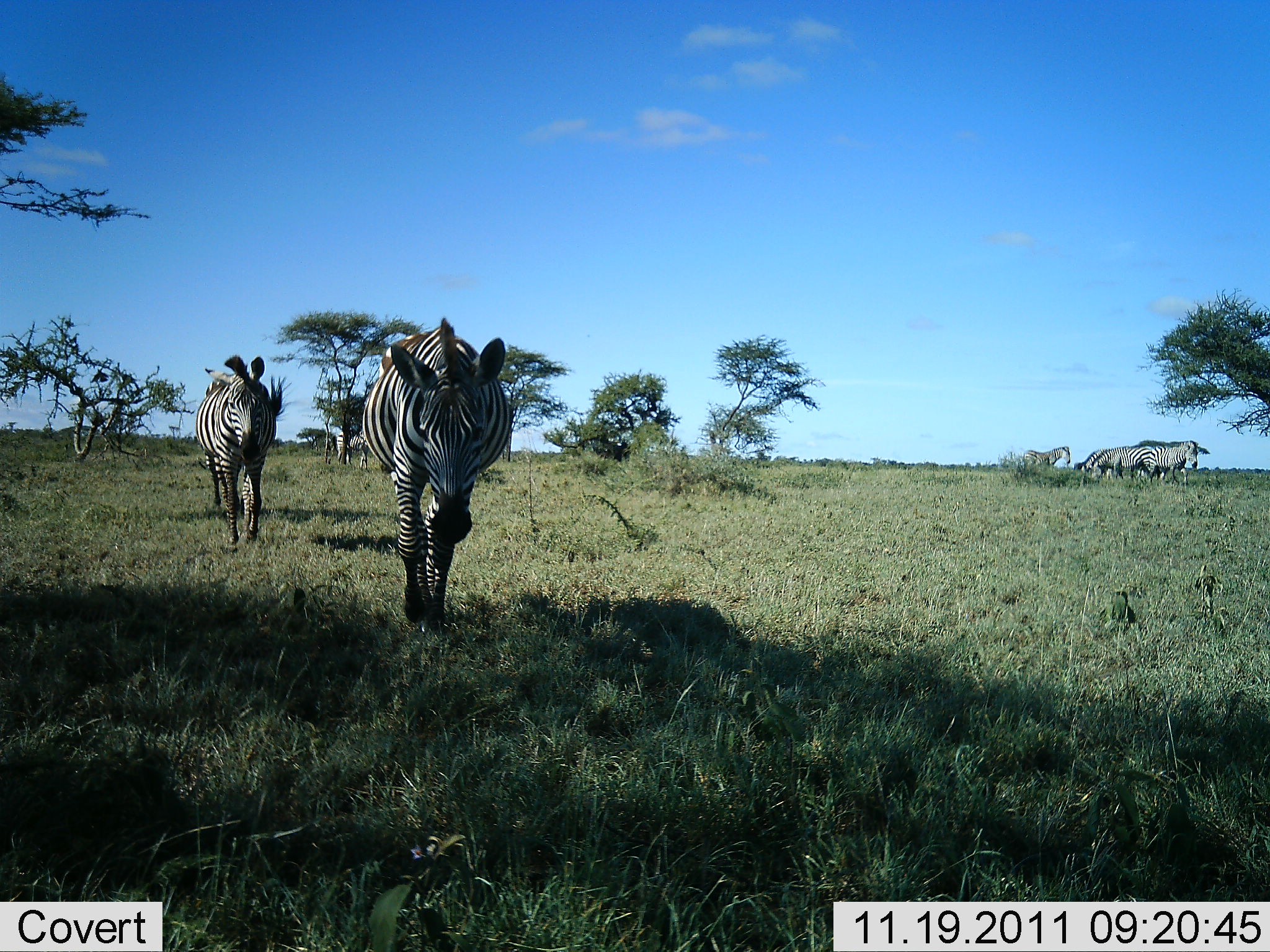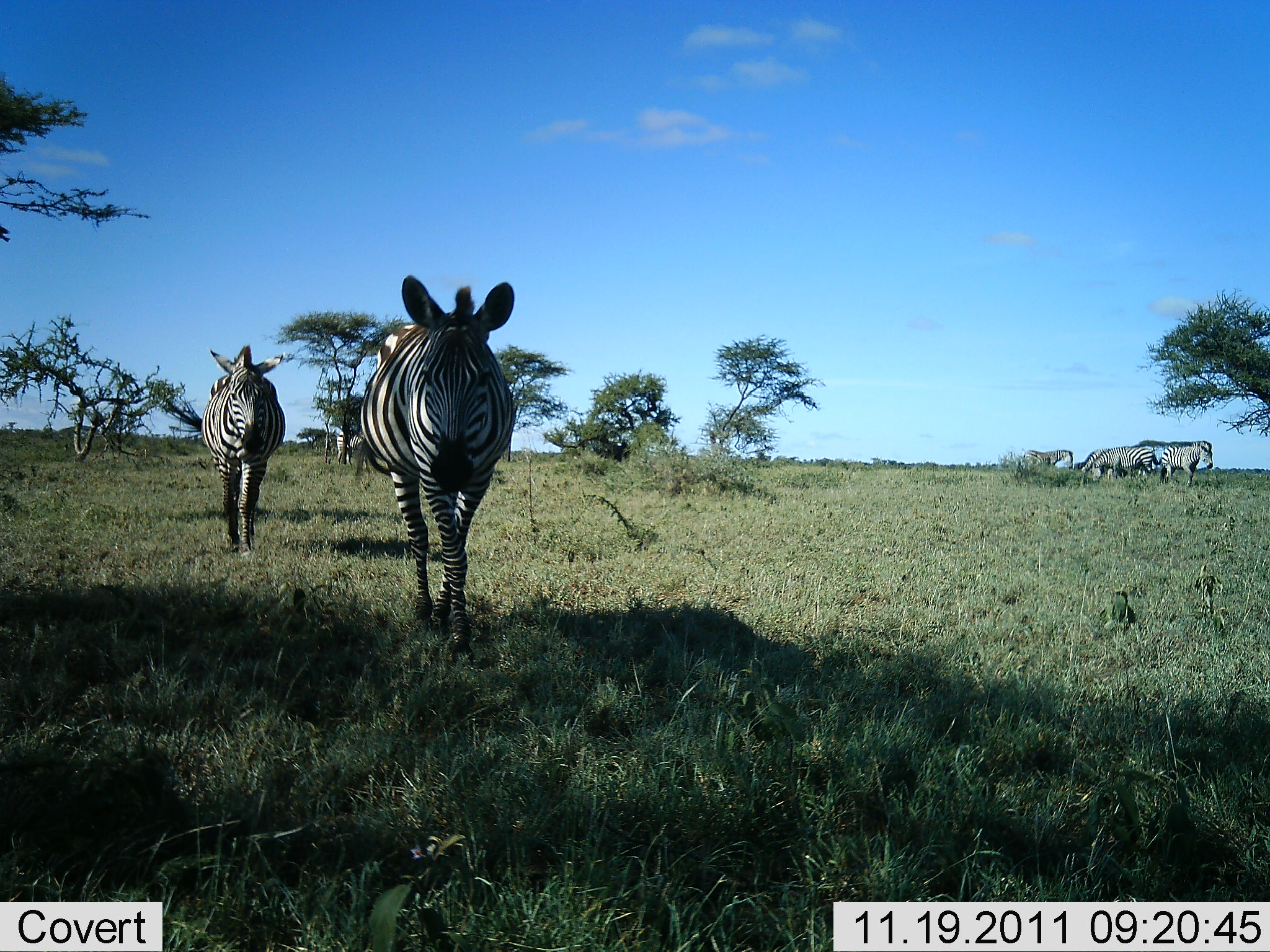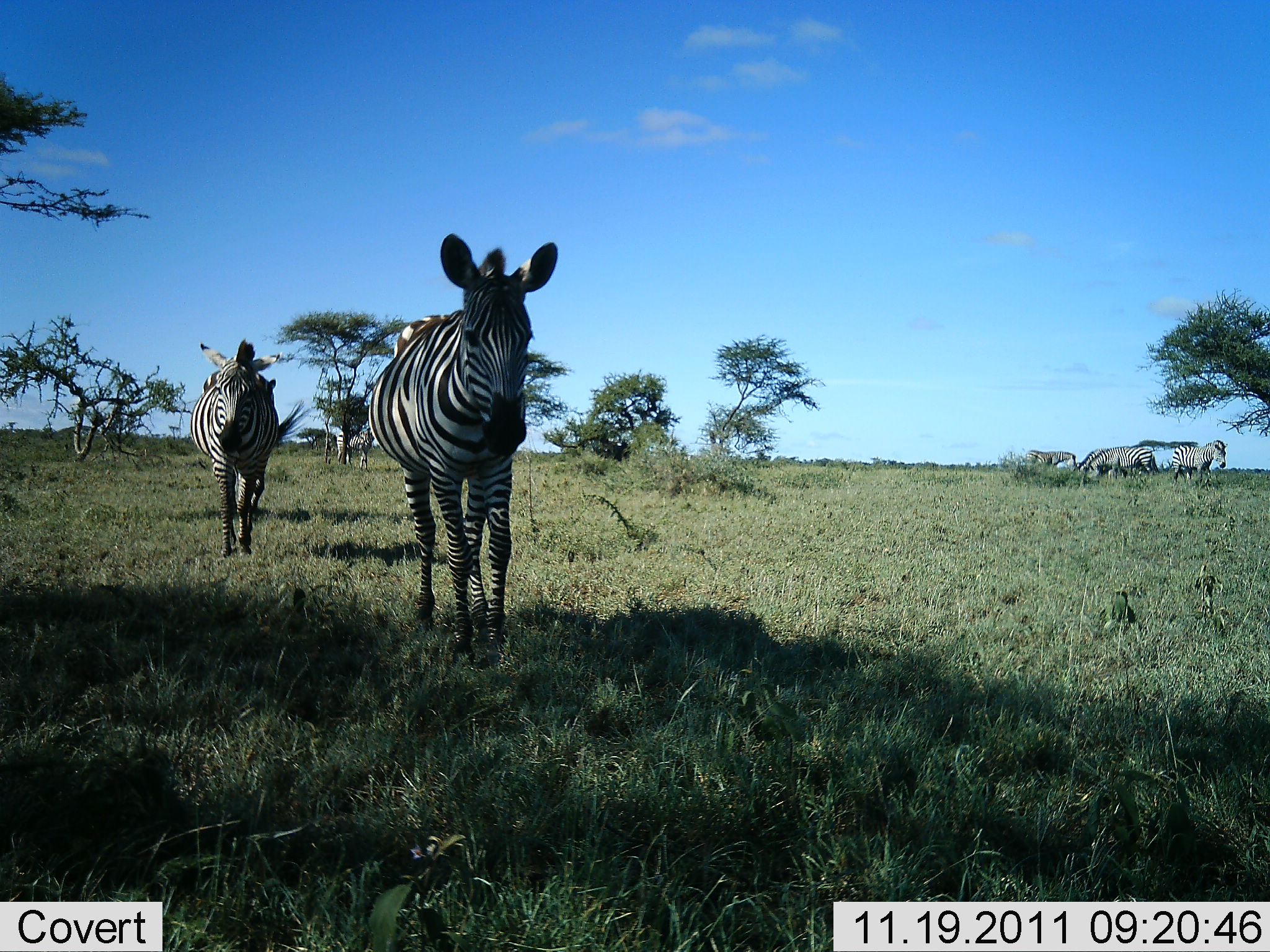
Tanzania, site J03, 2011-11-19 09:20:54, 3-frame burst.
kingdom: Animalia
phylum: Chordata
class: Mammalia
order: Perissodactyla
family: Equidae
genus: Equus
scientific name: Equus quagga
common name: plains zebra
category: zebra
Zebra (plains zebra) (Equus quagga), count 5. Behavior (volunteer vote fractions): standing 13%, resting 0%, moving 100%, interacting 7%. Young present (vote fraction): 0%. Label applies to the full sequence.